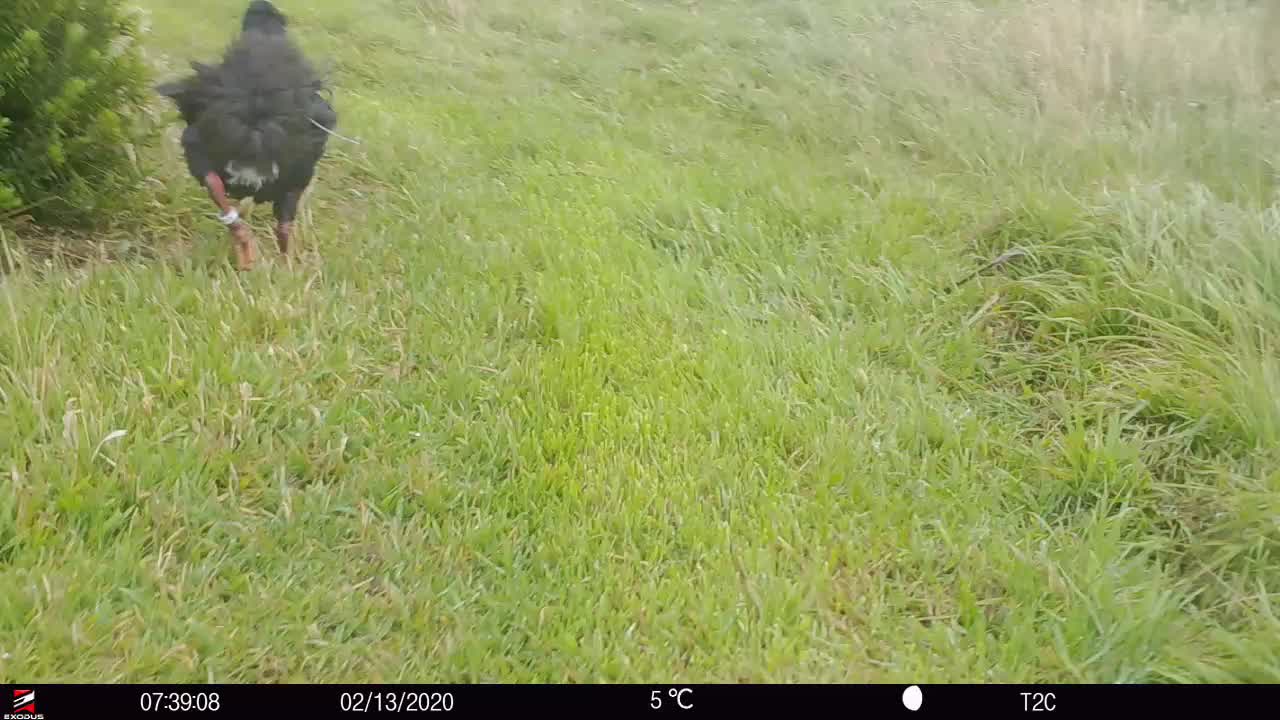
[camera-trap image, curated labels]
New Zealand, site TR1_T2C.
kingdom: Animalia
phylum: Chordata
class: Aves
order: Gruiformes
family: Rallidae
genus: Porphyrio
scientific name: Porphyrio mantelli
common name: takahe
Takahe (Porphyrio mantelli).